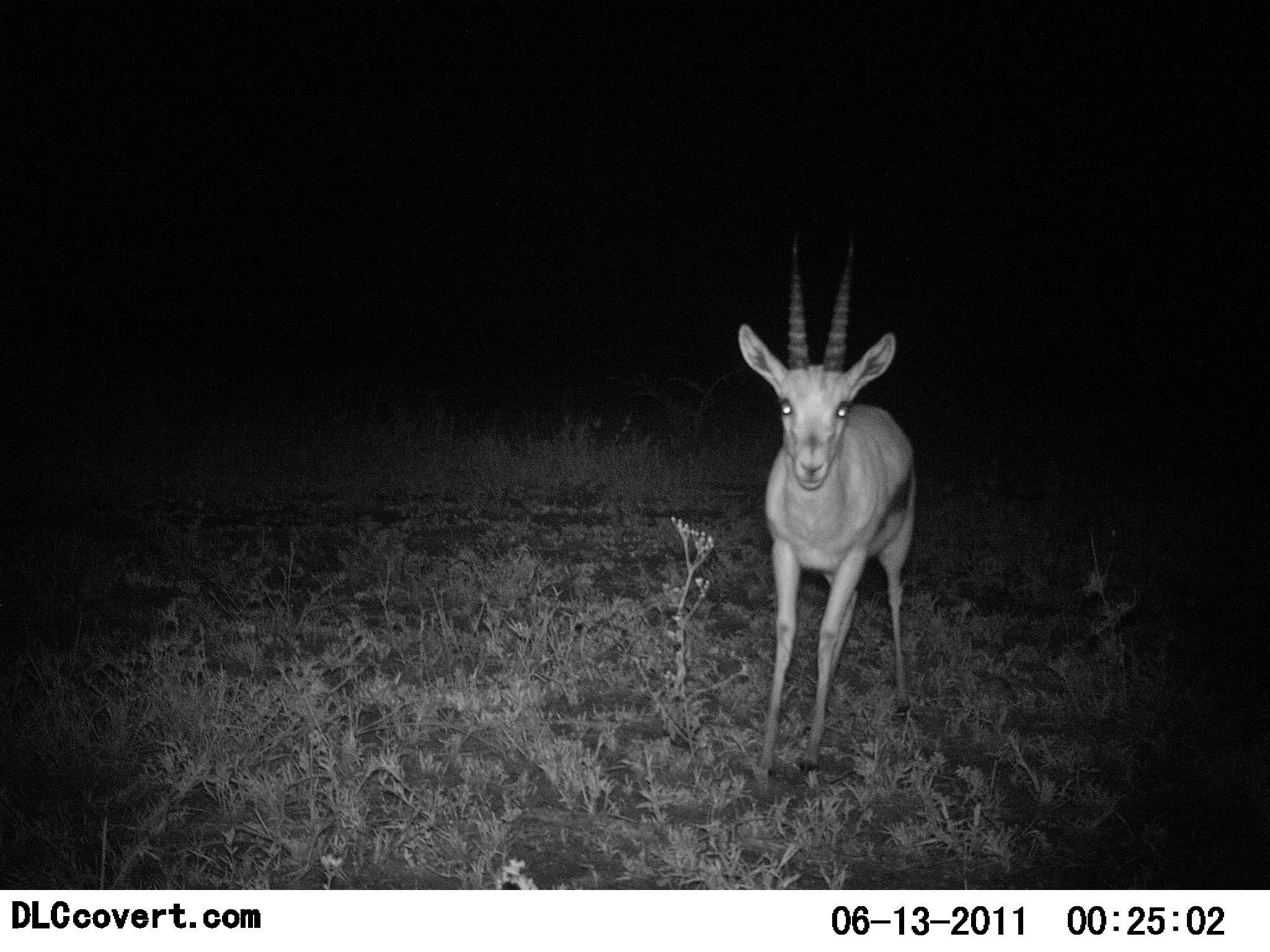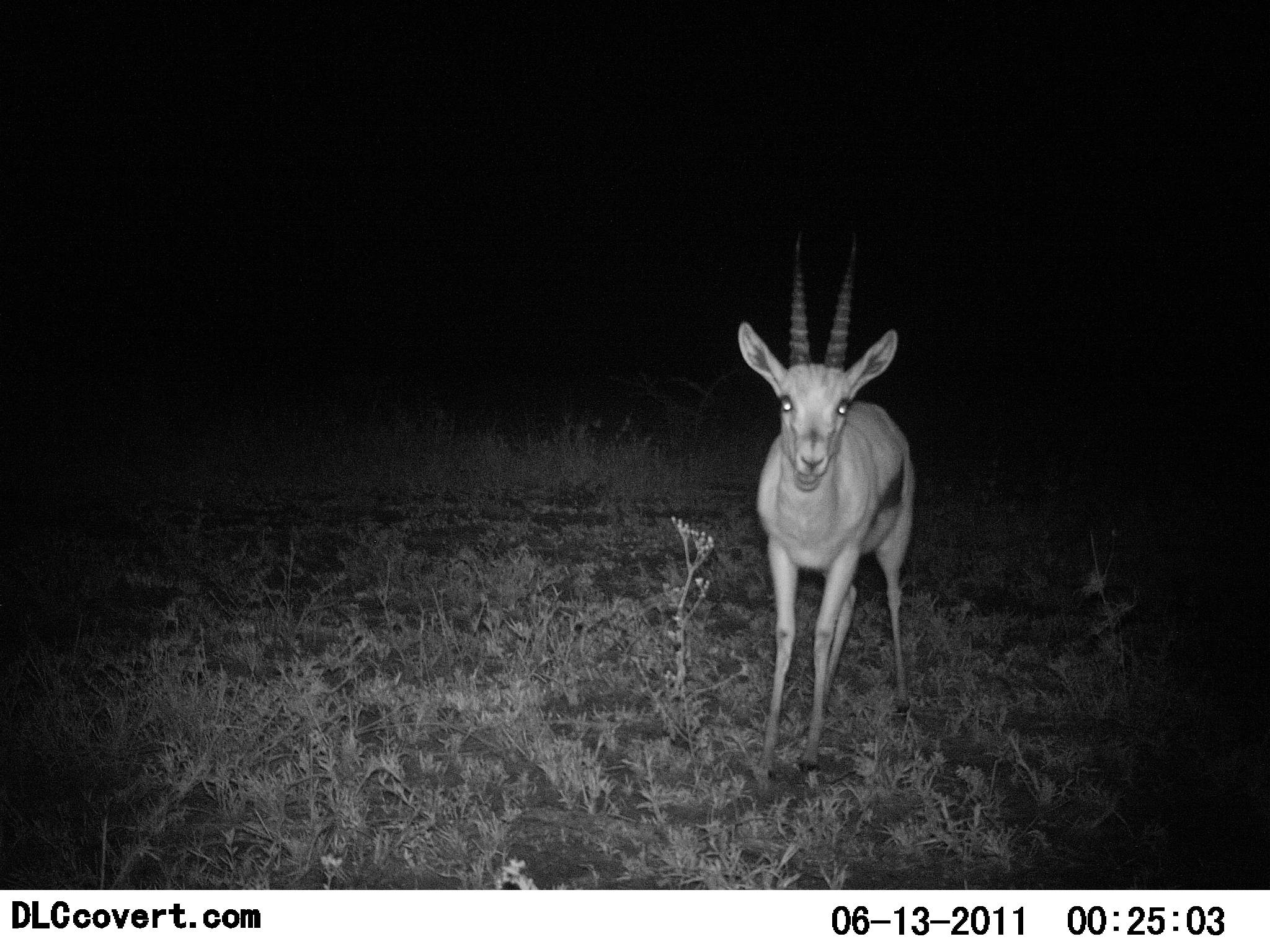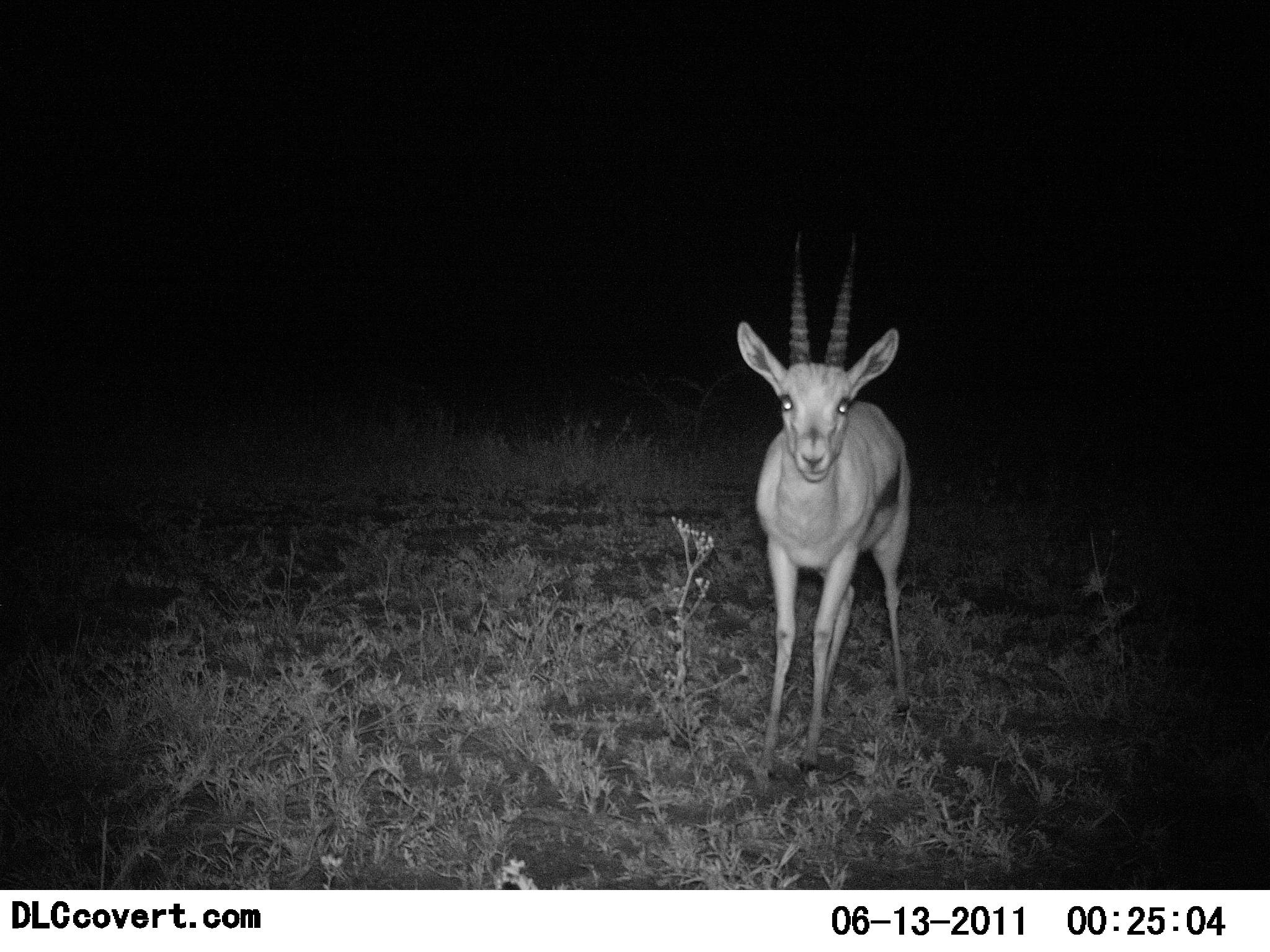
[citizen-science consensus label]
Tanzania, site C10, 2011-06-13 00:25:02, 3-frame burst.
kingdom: Animalia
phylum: Chordata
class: Mammalia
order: Artiodactyla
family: Bovidae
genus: Eudorcas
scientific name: Eudorcas thomsonii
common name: thomson's gazelle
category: gazellethomsons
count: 1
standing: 91%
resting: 0%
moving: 9%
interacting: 0%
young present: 0%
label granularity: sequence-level